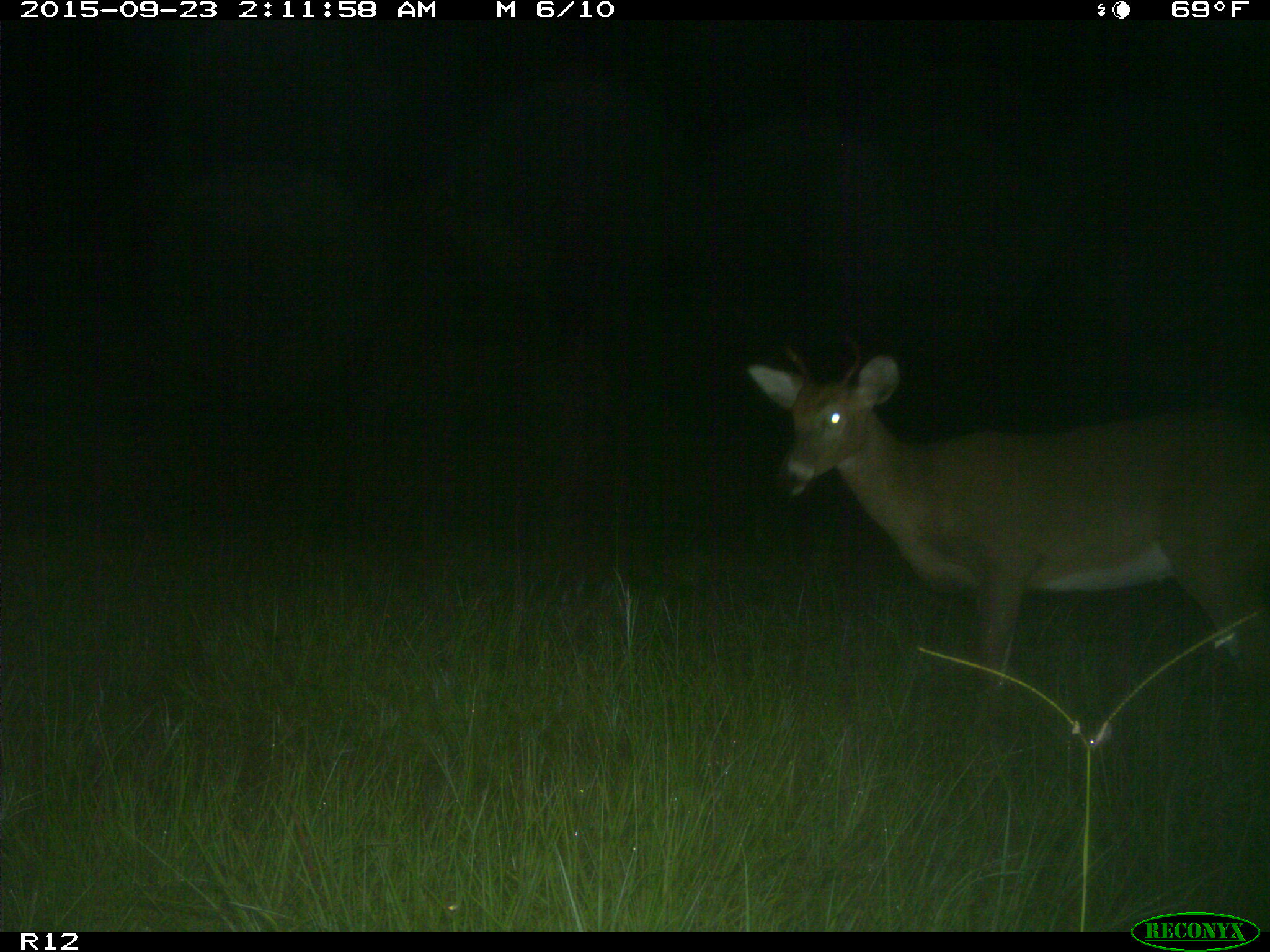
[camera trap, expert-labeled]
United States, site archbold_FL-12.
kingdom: Animalia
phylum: Chordata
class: Mammalia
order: Artiodactyla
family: Cervidae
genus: Odocoileus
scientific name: Odocoileus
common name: deer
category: unidentified deer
Unidentified deer (deer) (Odocoileus).